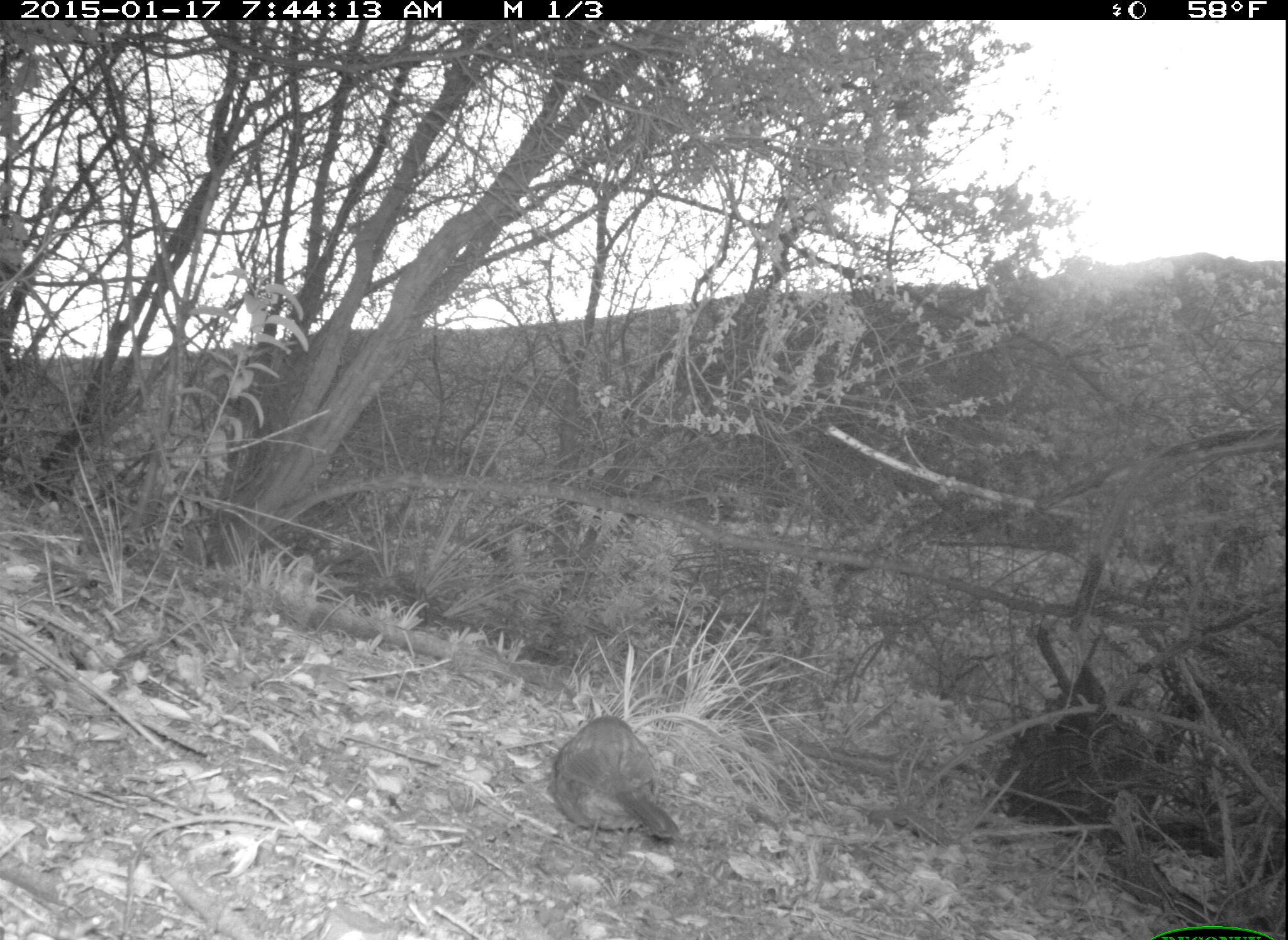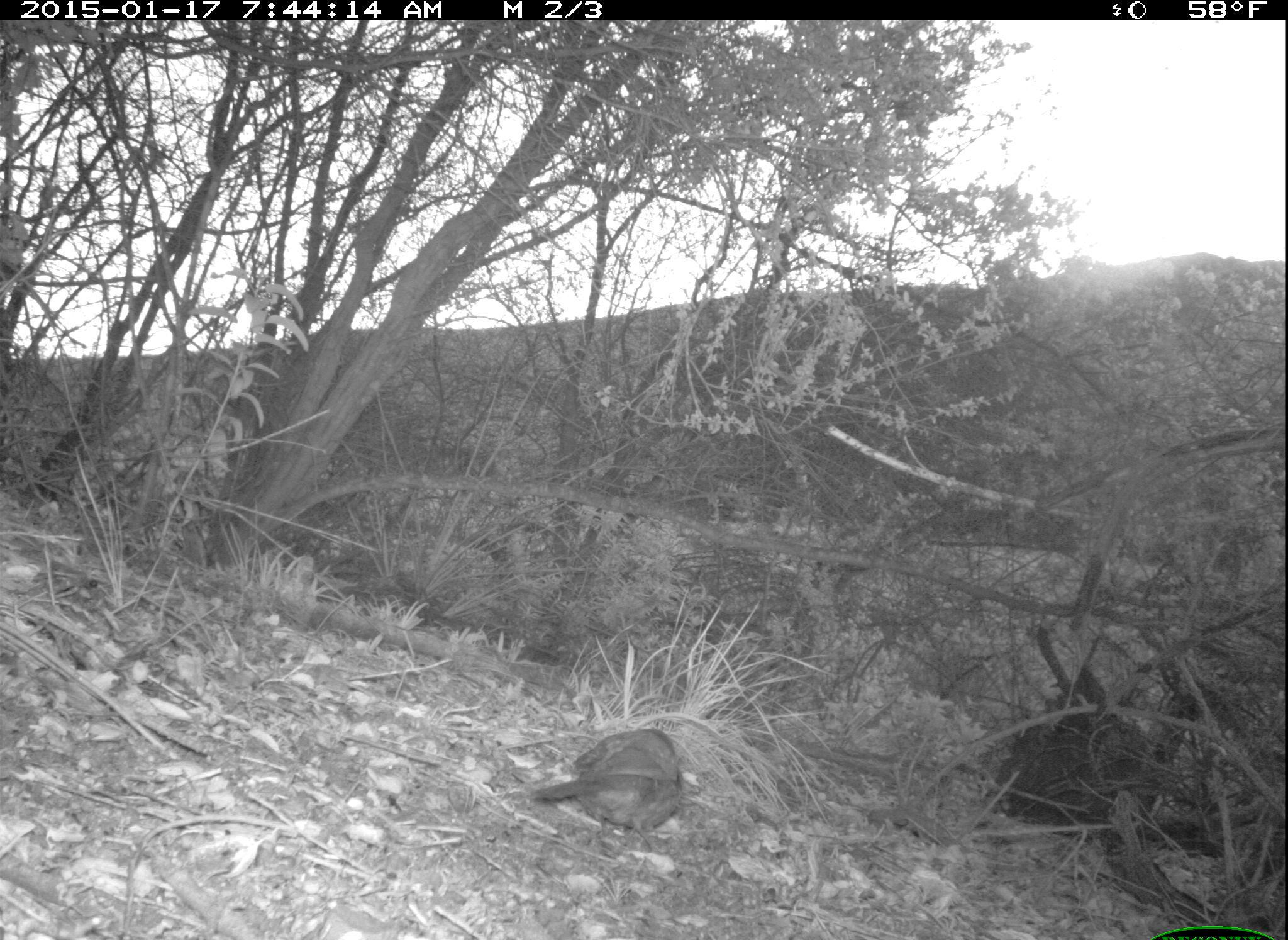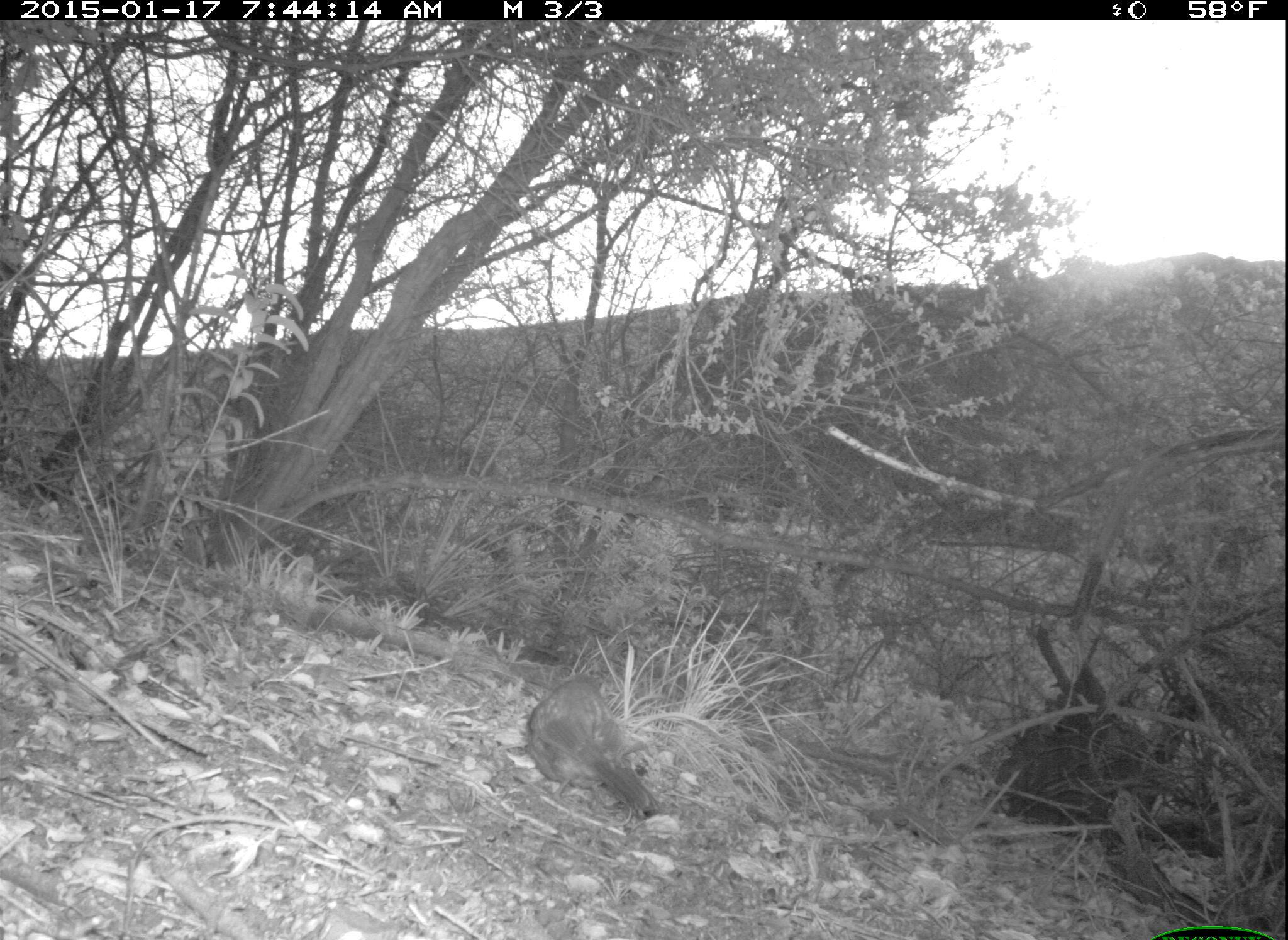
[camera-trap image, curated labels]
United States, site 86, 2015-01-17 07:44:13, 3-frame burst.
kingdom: Animalia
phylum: Chordata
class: Aves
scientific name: Aves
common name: bird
Bird (Aves).